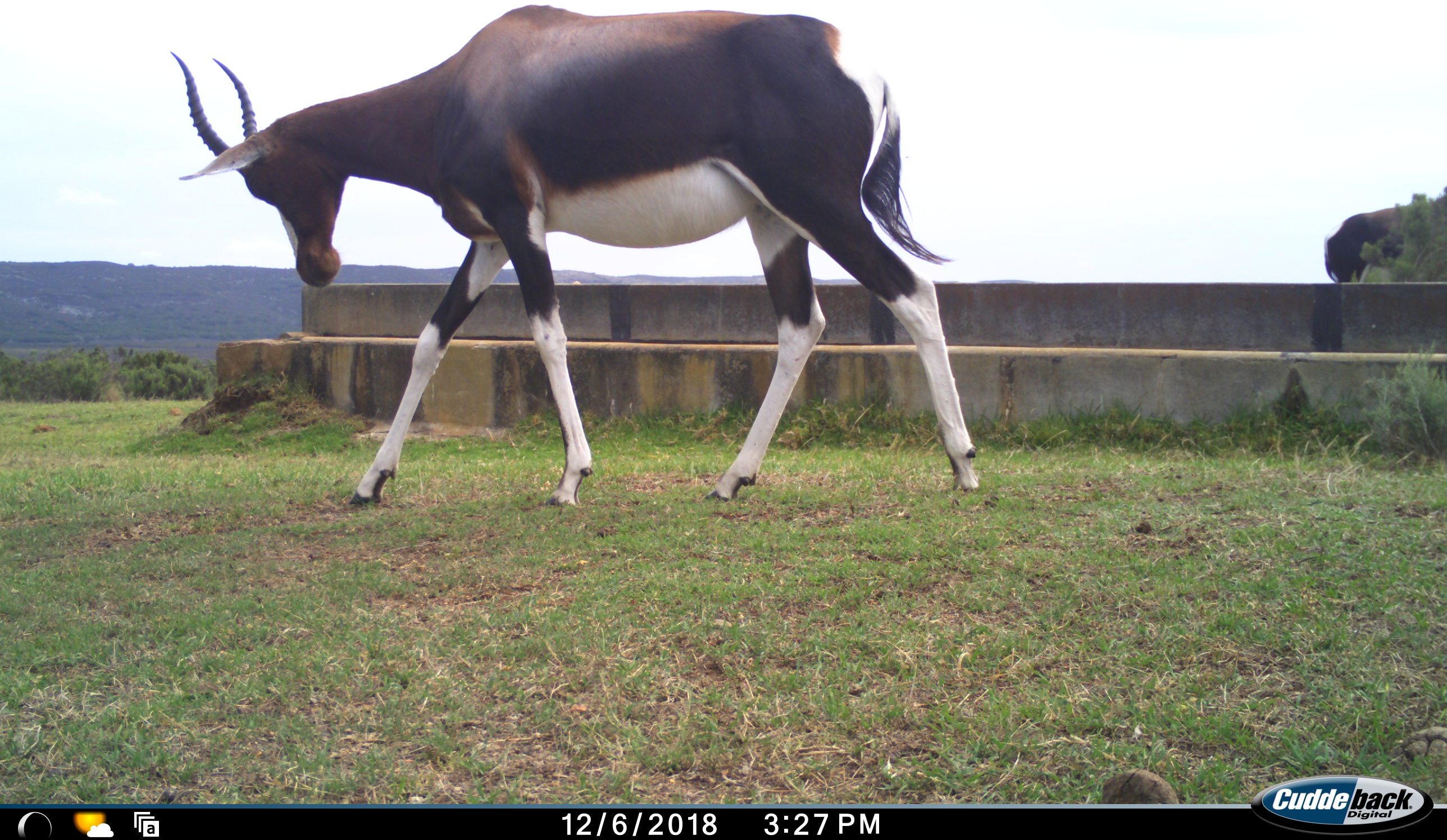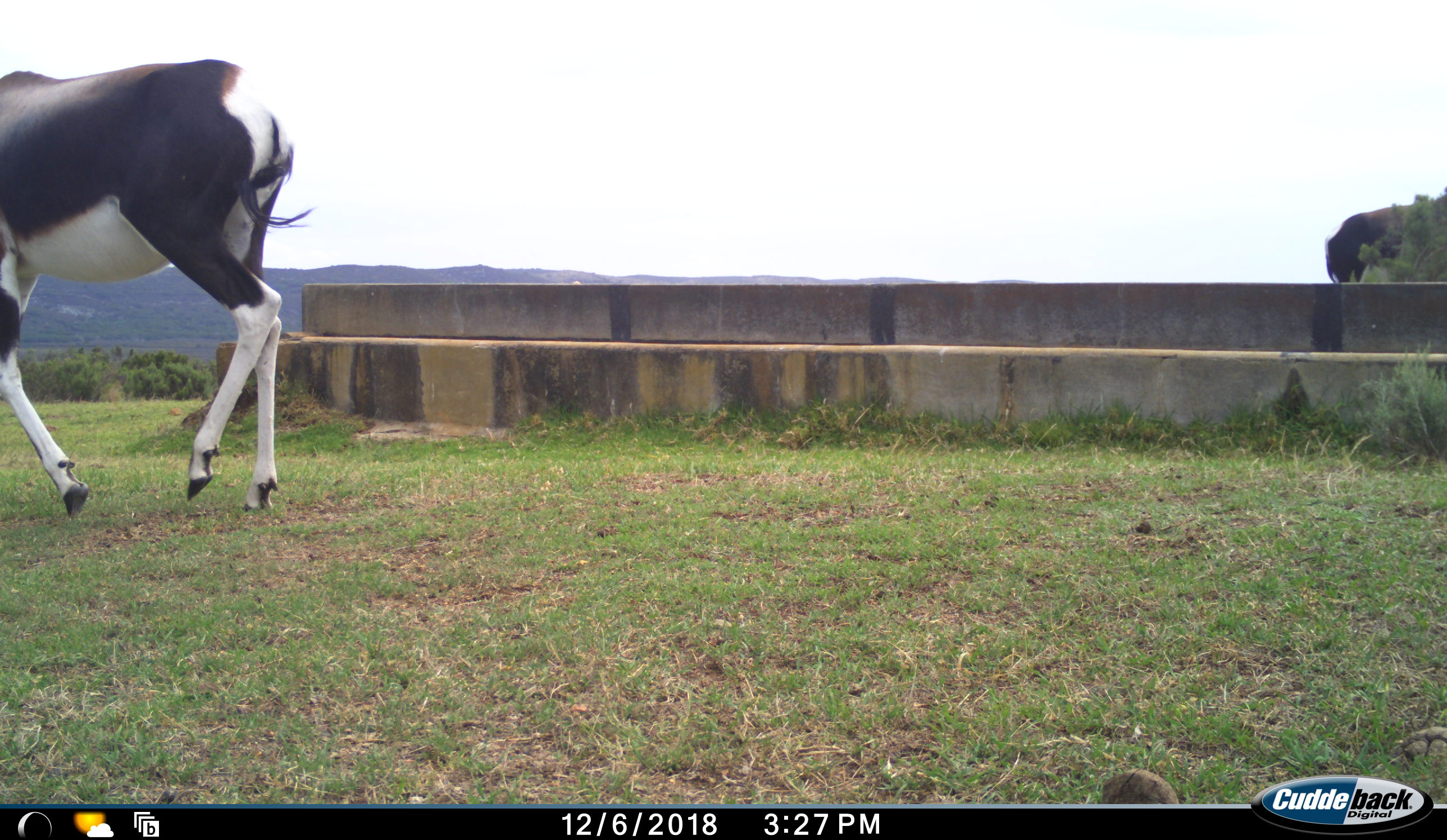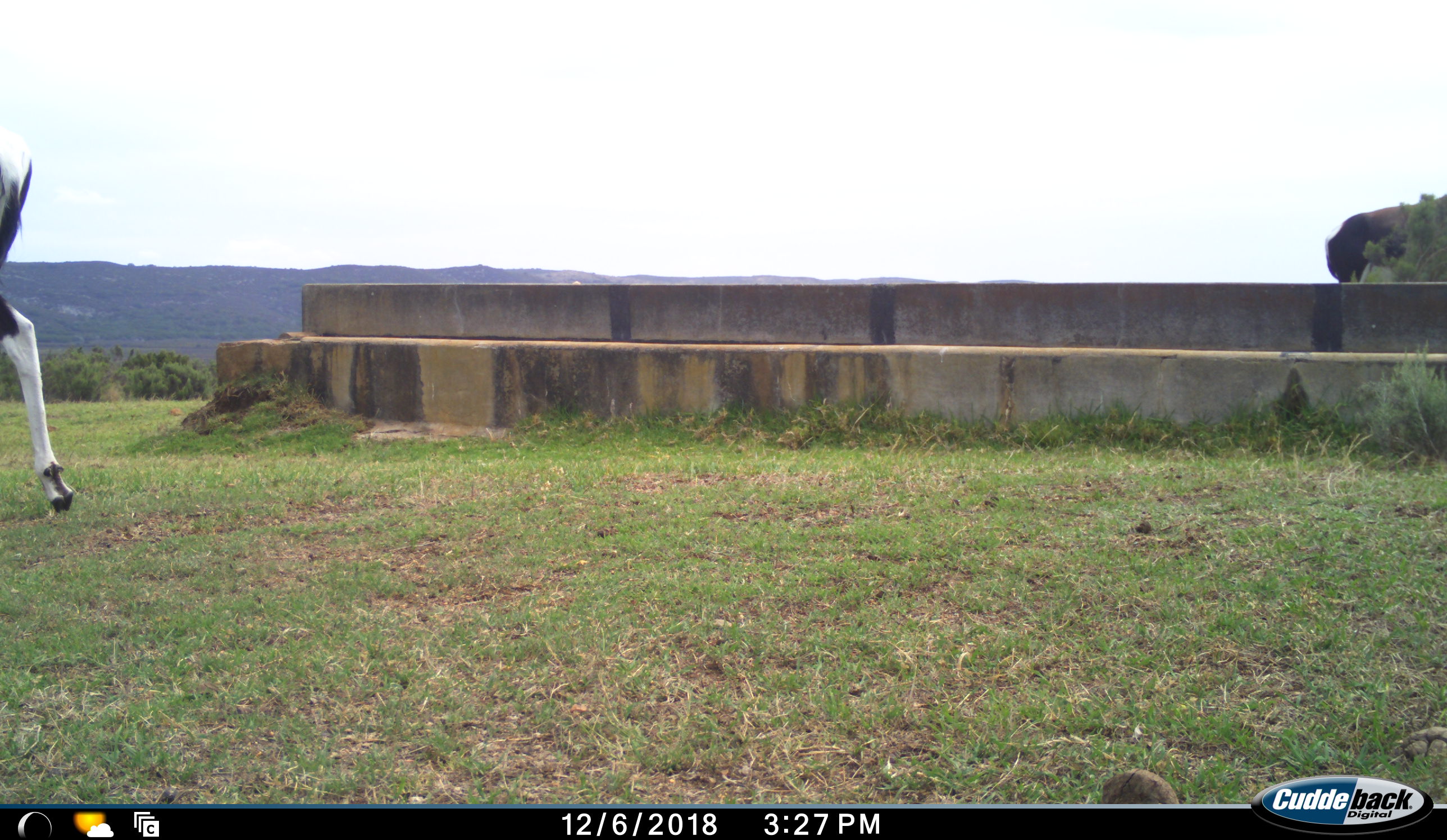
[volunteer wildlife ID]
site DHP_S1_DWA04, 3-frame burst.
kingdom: Animalia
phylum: Chordata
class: Mammalia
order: Artiodactyla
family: Bovidae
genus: Damaliscus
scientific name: Damaliscus pygargus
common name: bontebok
Bontebok (Damaliscus pygargus), count 2. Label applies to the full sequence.